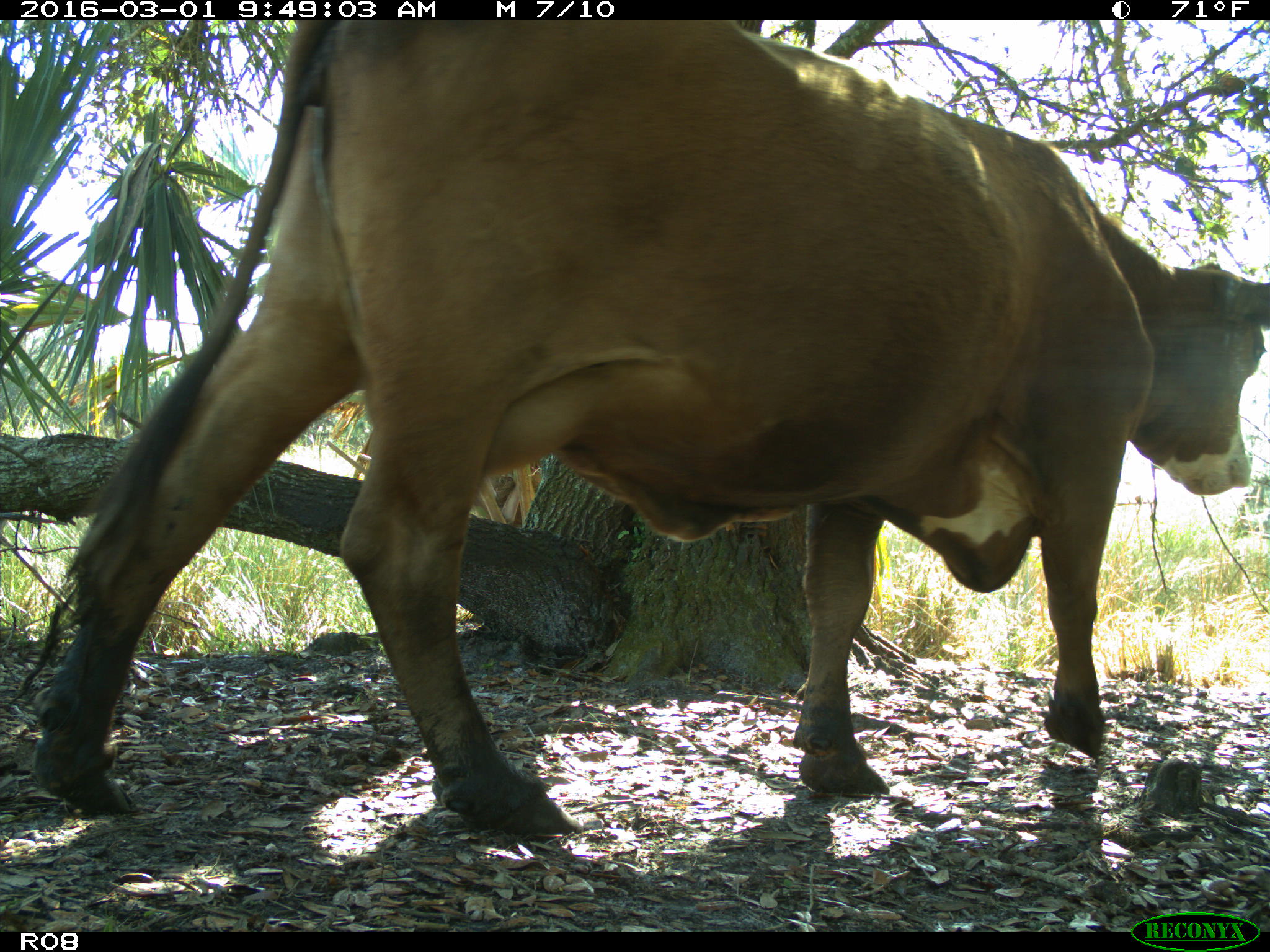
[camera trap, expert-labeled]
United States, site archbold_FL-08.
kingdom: Animalia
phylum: Chordata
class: Mammalia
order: Artiodactyla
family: Bovidae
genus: Bos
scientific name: Bos taurus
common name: domestic cow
Bos taurus (domestic cow).